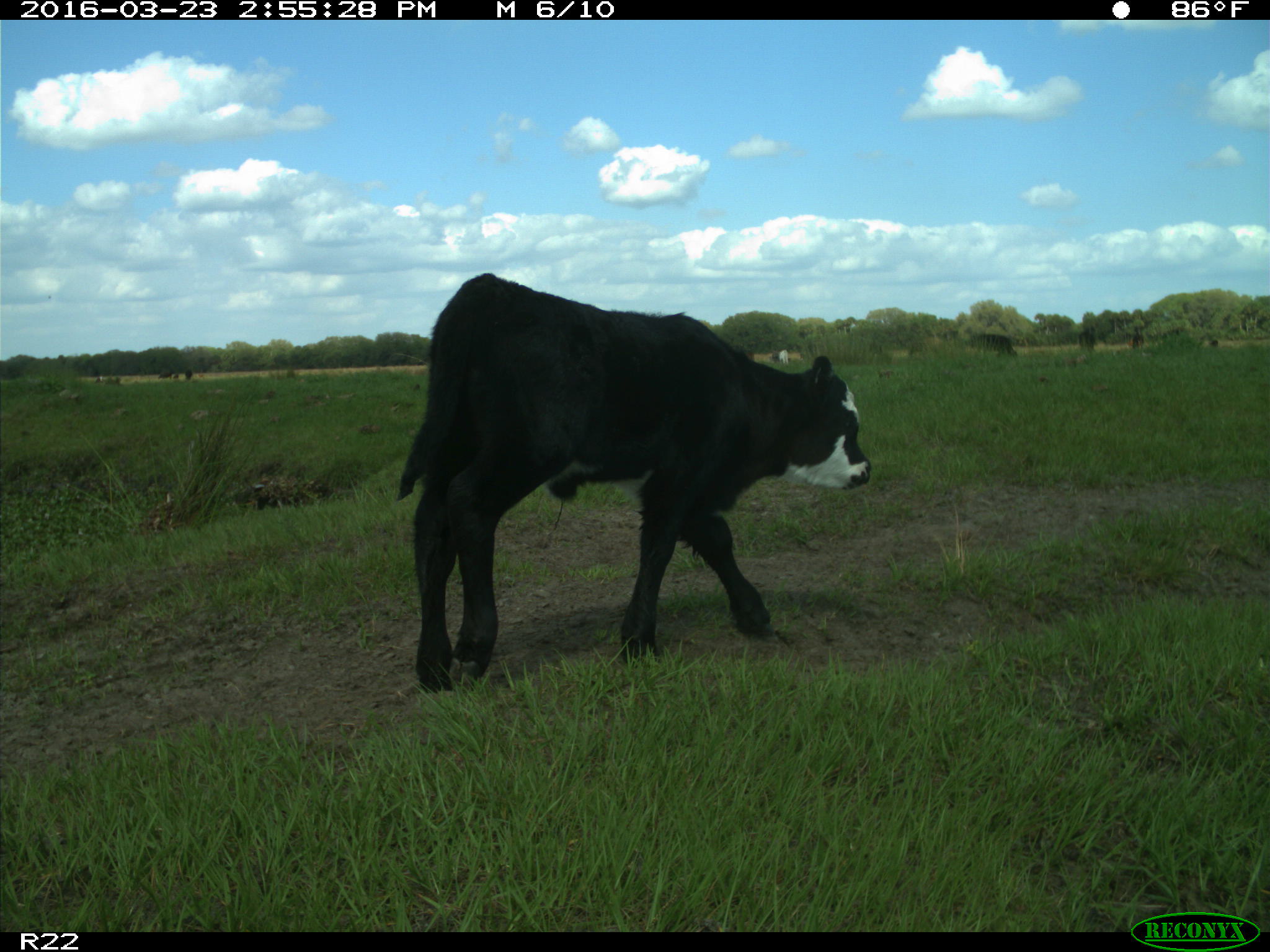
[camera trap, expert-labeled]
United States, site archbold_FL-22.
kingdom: Animalia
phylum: Chordata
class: Mammalia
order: Artiodactyla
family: Bovidae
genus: Bos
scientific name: Bos taurus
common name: domestic cow